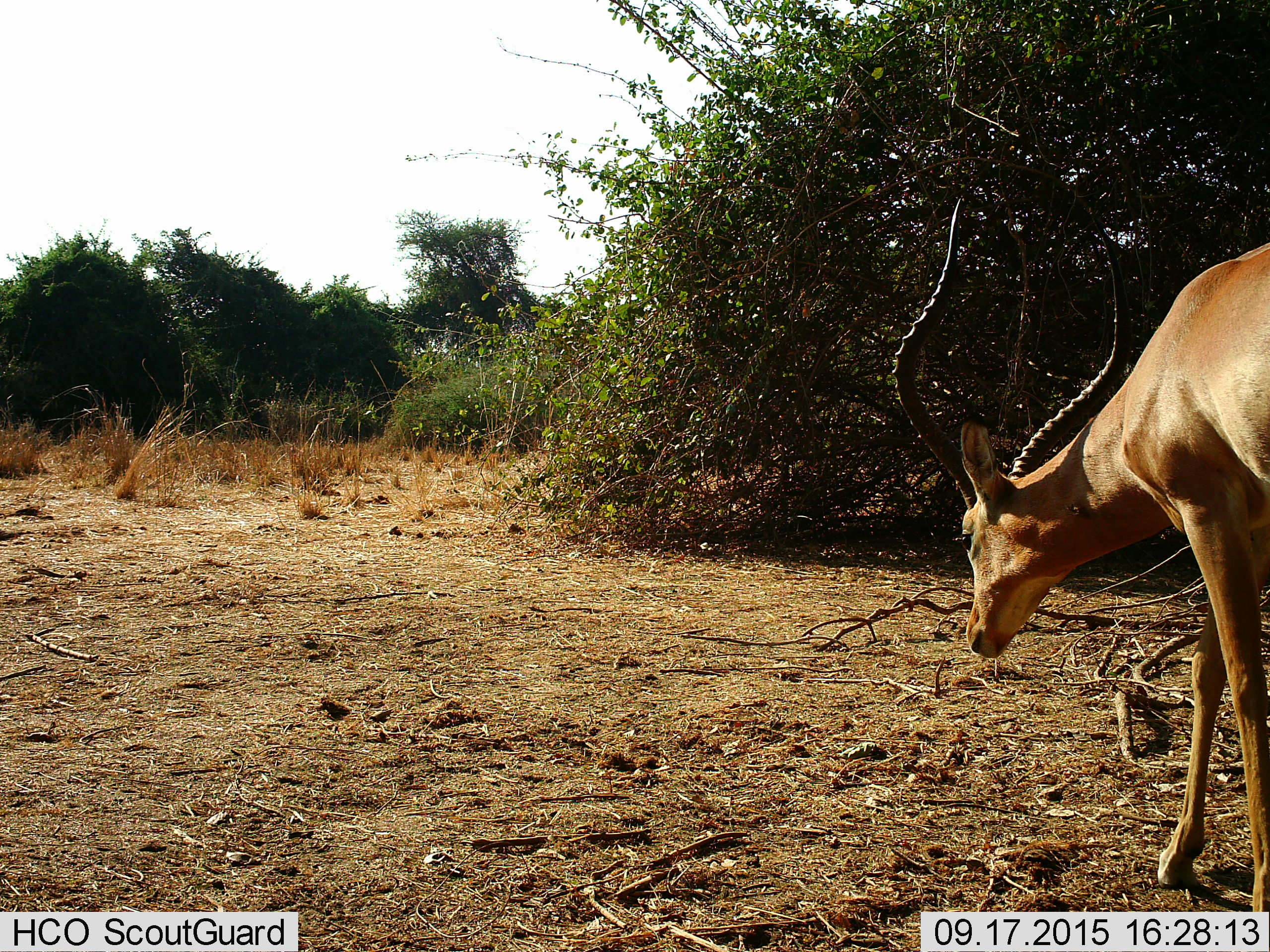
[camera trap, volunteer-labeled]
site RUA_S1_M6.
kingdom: Animalia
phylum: Chordata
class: Mammalia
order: Artiodactyla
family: Bovidae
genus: Aepyceros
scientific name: Aepyceros melampus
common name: impala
Impala (Aepyceros melampus), count 1. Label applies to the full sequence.